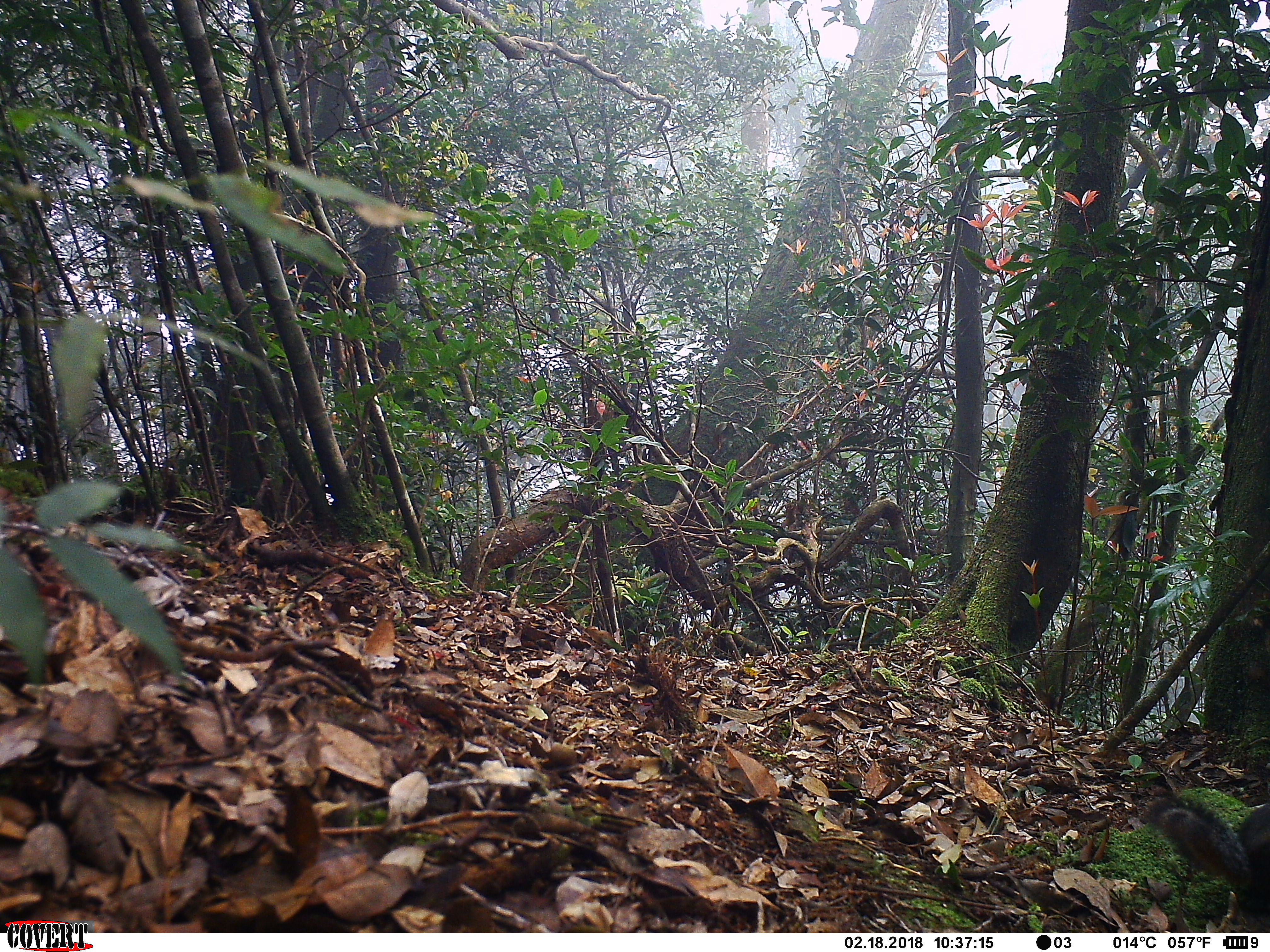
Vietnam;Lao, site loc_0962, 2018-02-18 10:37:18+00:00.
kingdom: Animalia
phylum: Chordata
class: Mammalia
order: Rodentia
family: Sciuridae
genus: Dremomys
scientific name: Dremomys rufigenis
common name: red-cheeked squirrel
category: red cheeked squirrel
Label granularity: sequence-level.